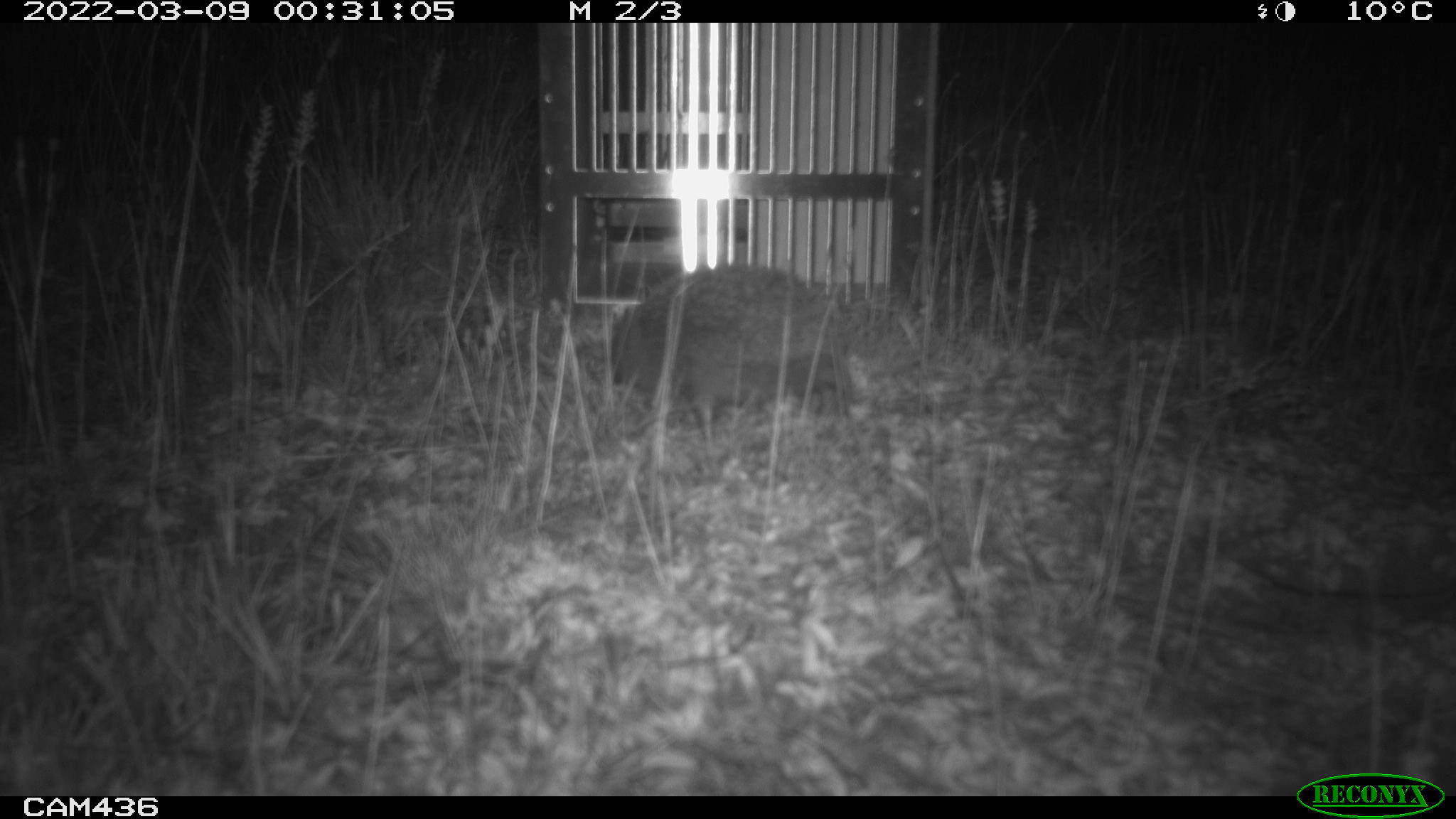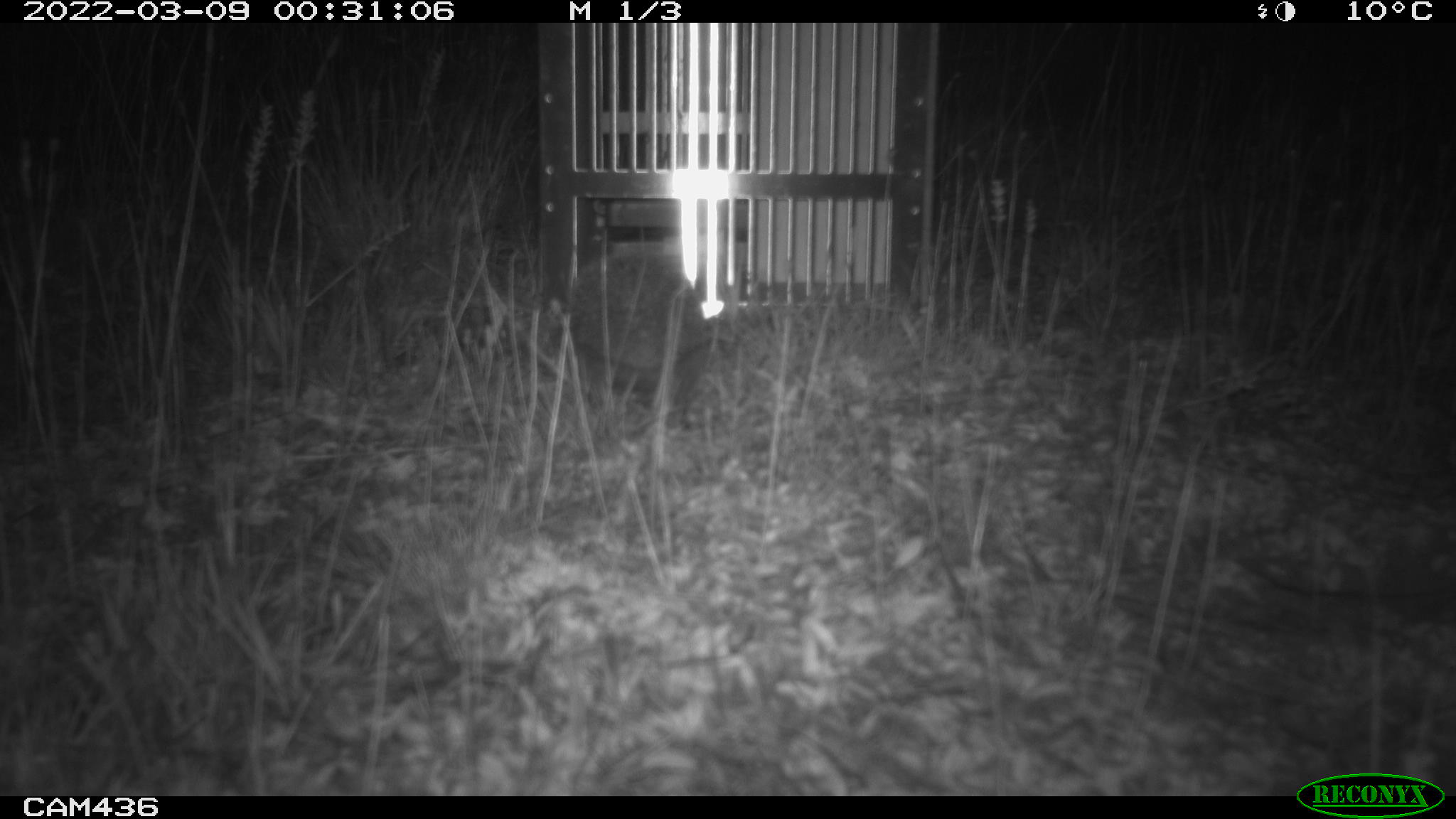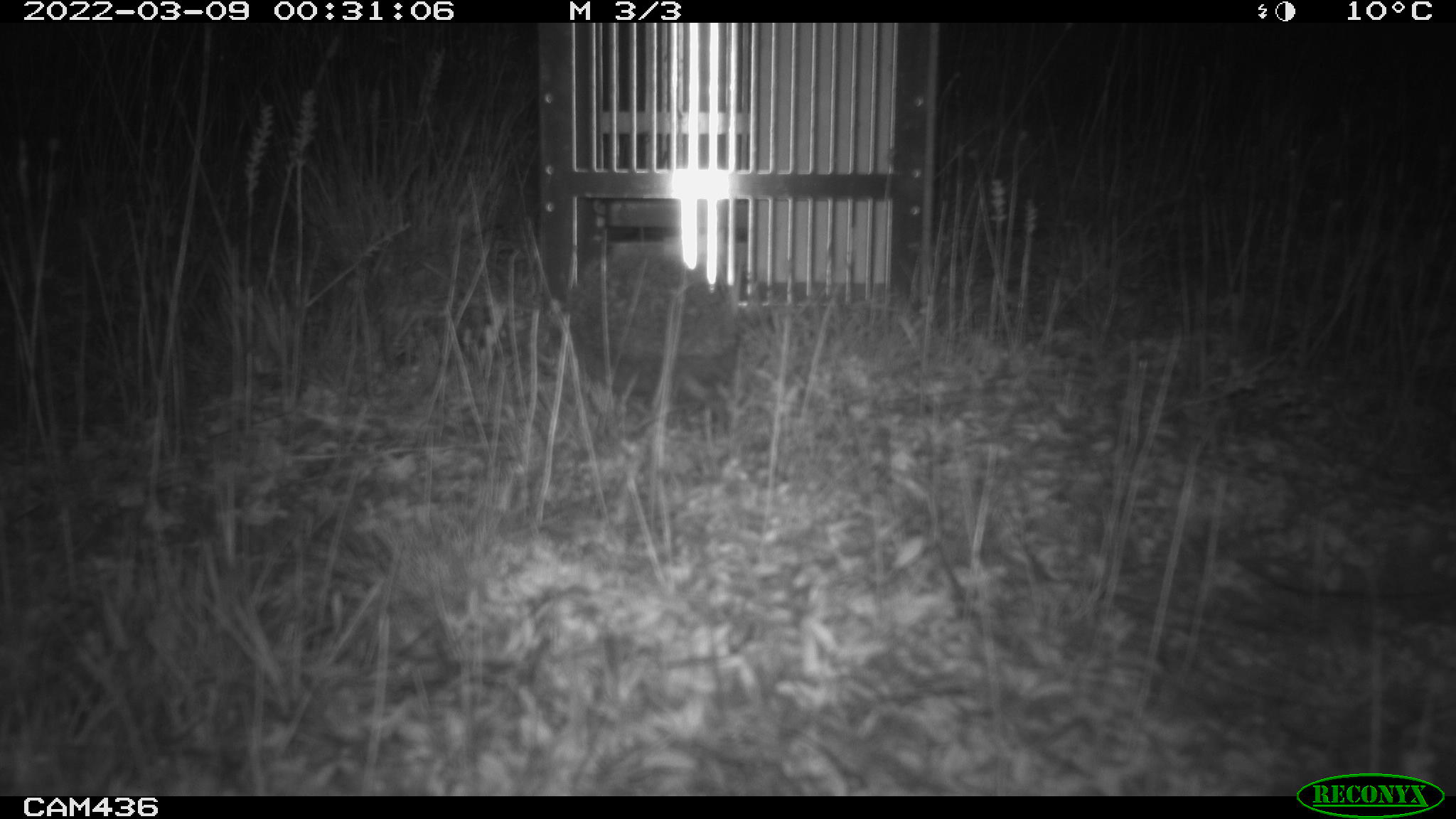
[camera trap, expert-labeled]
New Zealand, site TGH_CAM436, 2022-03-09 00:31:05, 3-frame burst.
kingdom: Animalia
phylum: Chordata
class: Mammalia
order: Eulipotyphla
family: Erinaceidae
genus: Erinaceus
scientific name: Erinaceus europaeus europaeus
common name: european hedgehog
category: hedgehog